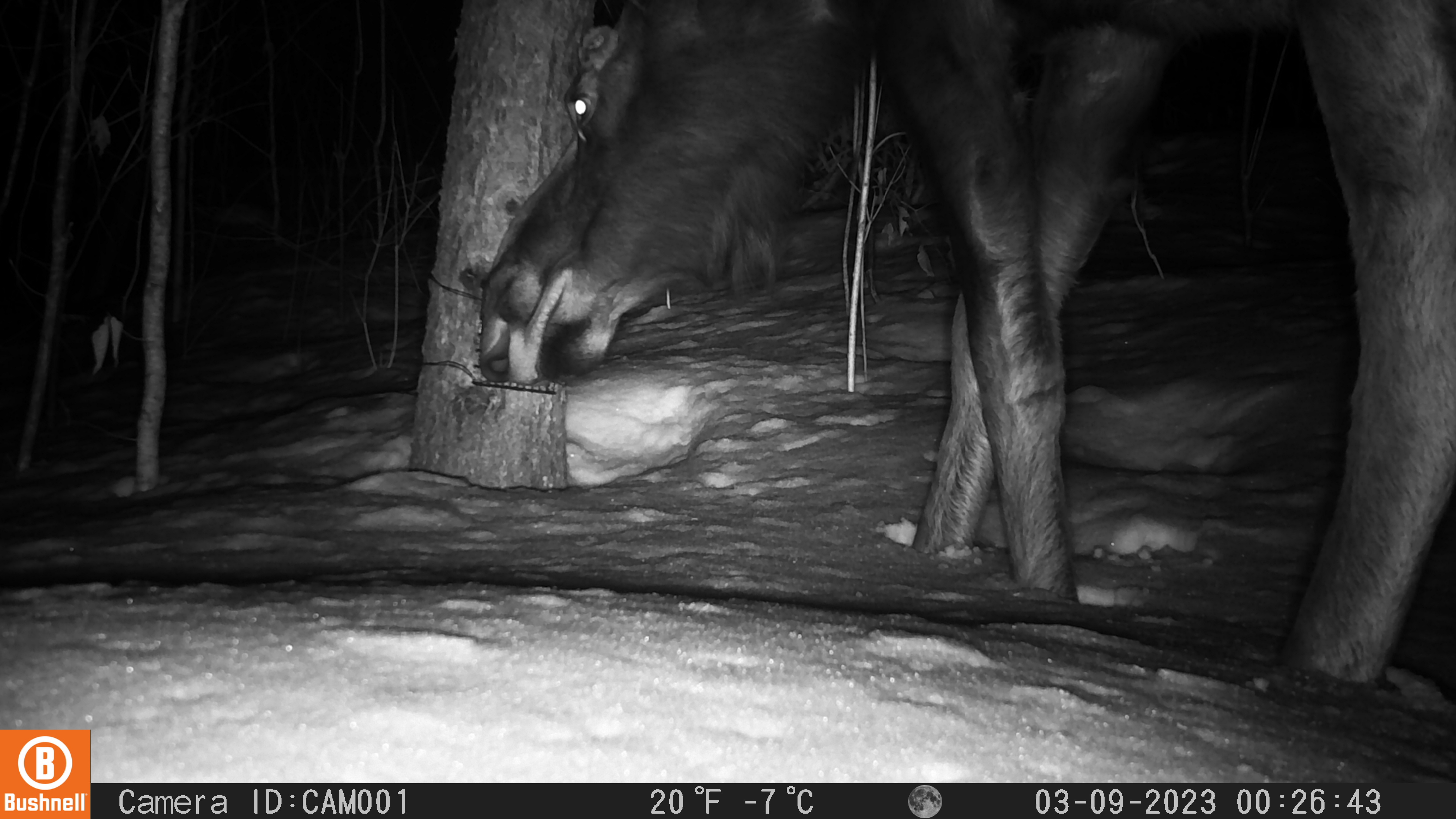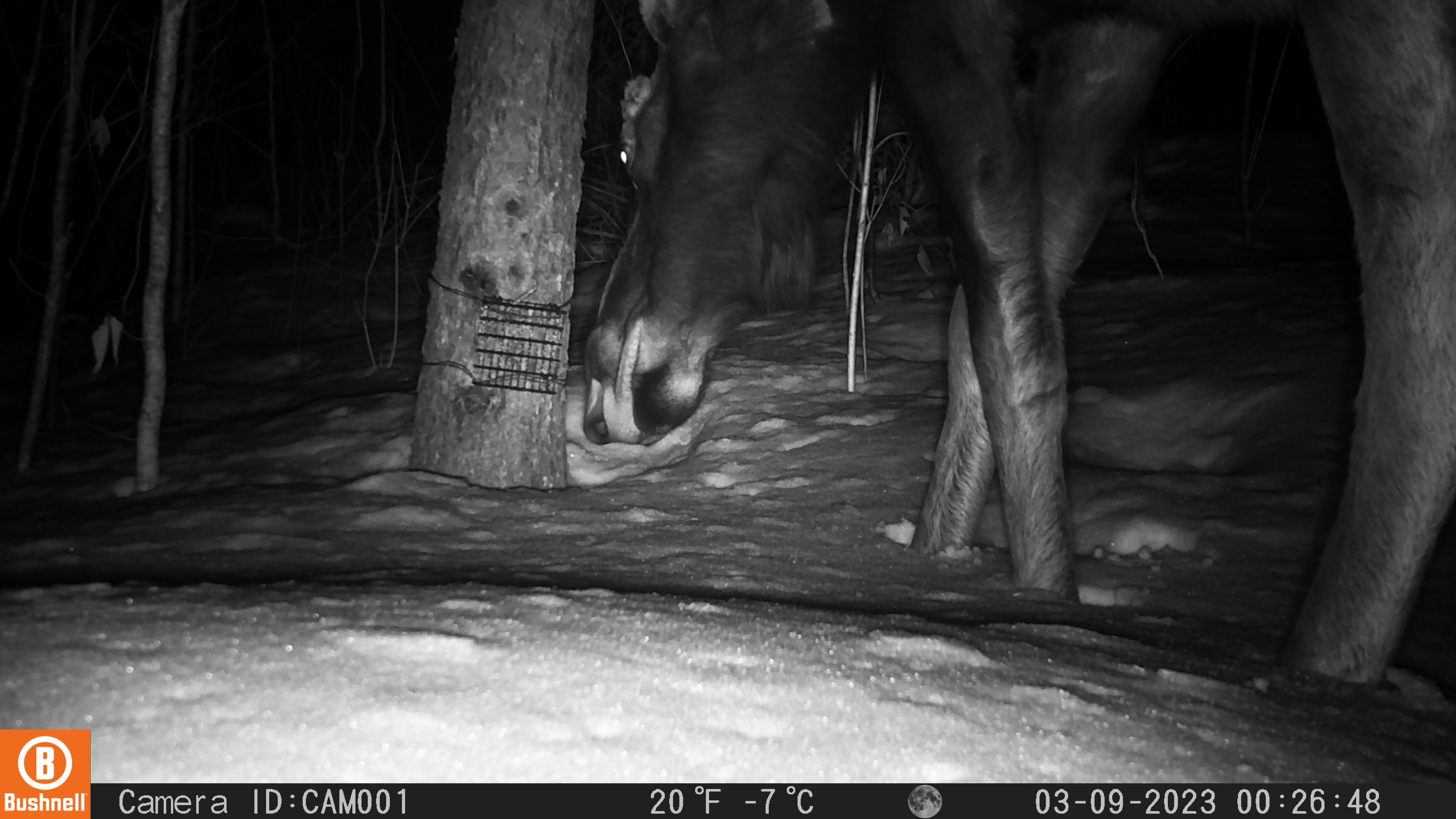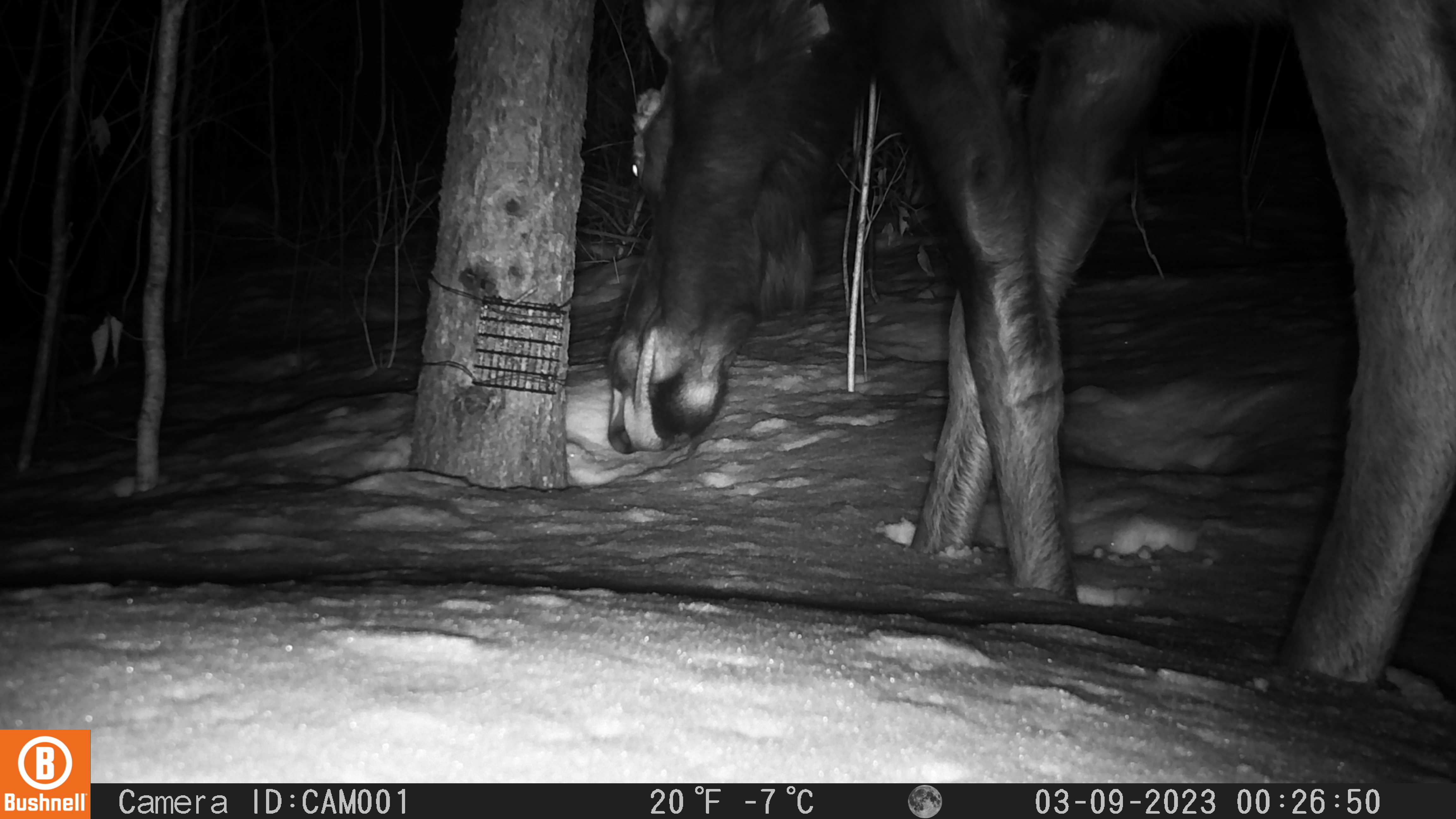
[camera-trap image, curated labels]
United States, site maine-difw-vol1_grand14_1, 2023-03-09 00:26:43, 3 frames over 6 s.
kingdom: Animalia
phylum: Chordata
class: Mammalia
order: Artiodactyla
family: Cervidae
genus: Alces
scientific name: Alces alces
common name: moose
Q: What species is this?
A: Moose (Alces alces).